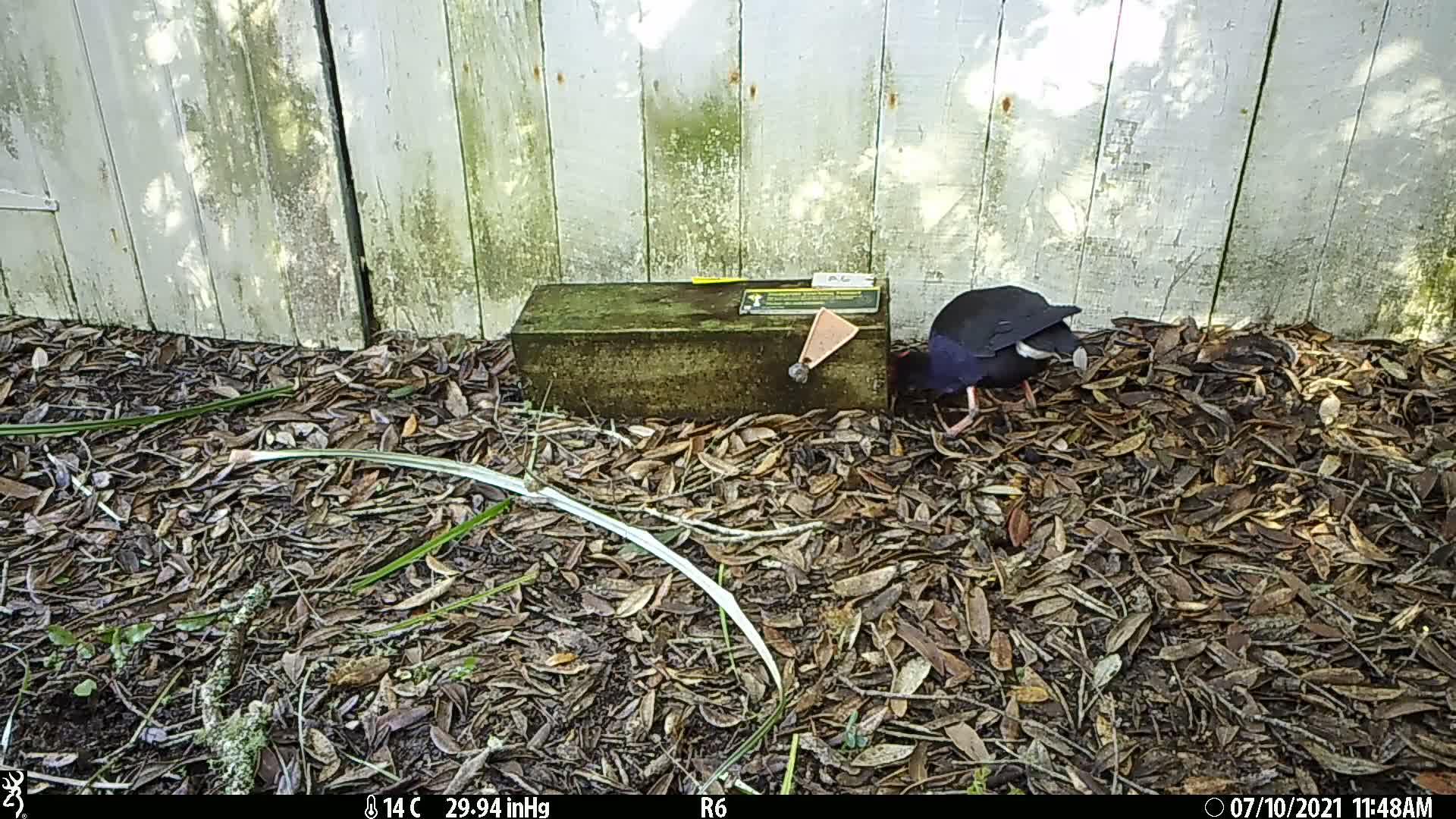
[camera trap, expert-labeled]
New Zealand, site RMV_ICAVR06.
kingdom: Animalia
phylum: Chordata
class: Aves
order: Gruiformes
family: Rallidae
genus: Porphyrio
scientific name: Porphyrio melanotus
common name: australasian swamphen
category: pukeko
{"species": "pukeko (australasian swamphen) (Porphyrio melanotus)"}